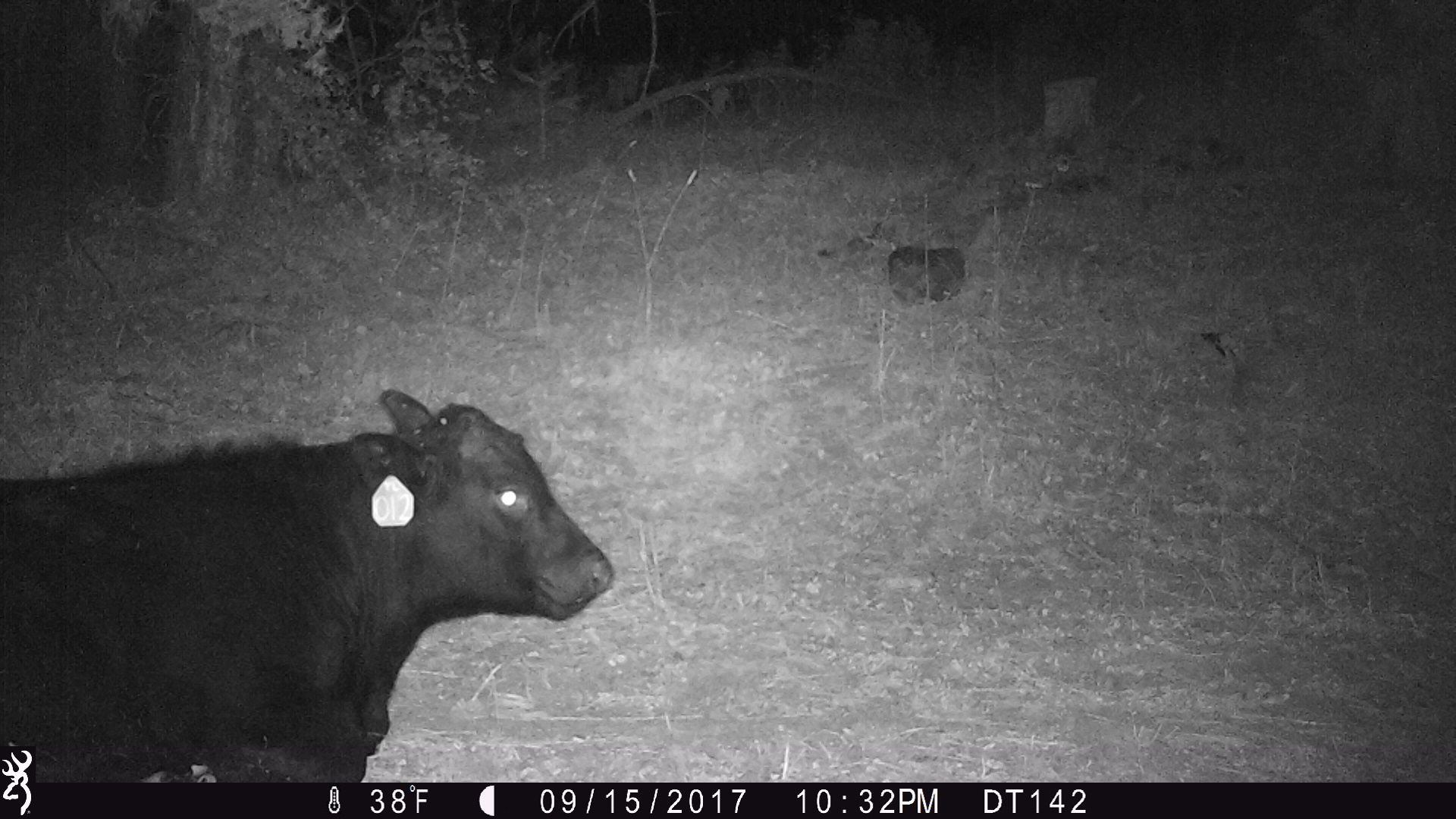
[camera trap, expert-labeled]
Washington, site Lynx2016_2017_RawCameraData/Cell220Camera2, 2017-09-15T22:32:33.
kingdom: Animalia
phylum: Chordata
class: Mammalia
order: Artiodactyla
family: Bovidae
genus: Bos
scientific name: Bos taurus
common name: domestic cattle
Domestic cattle (Bos taurus). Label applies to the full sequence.